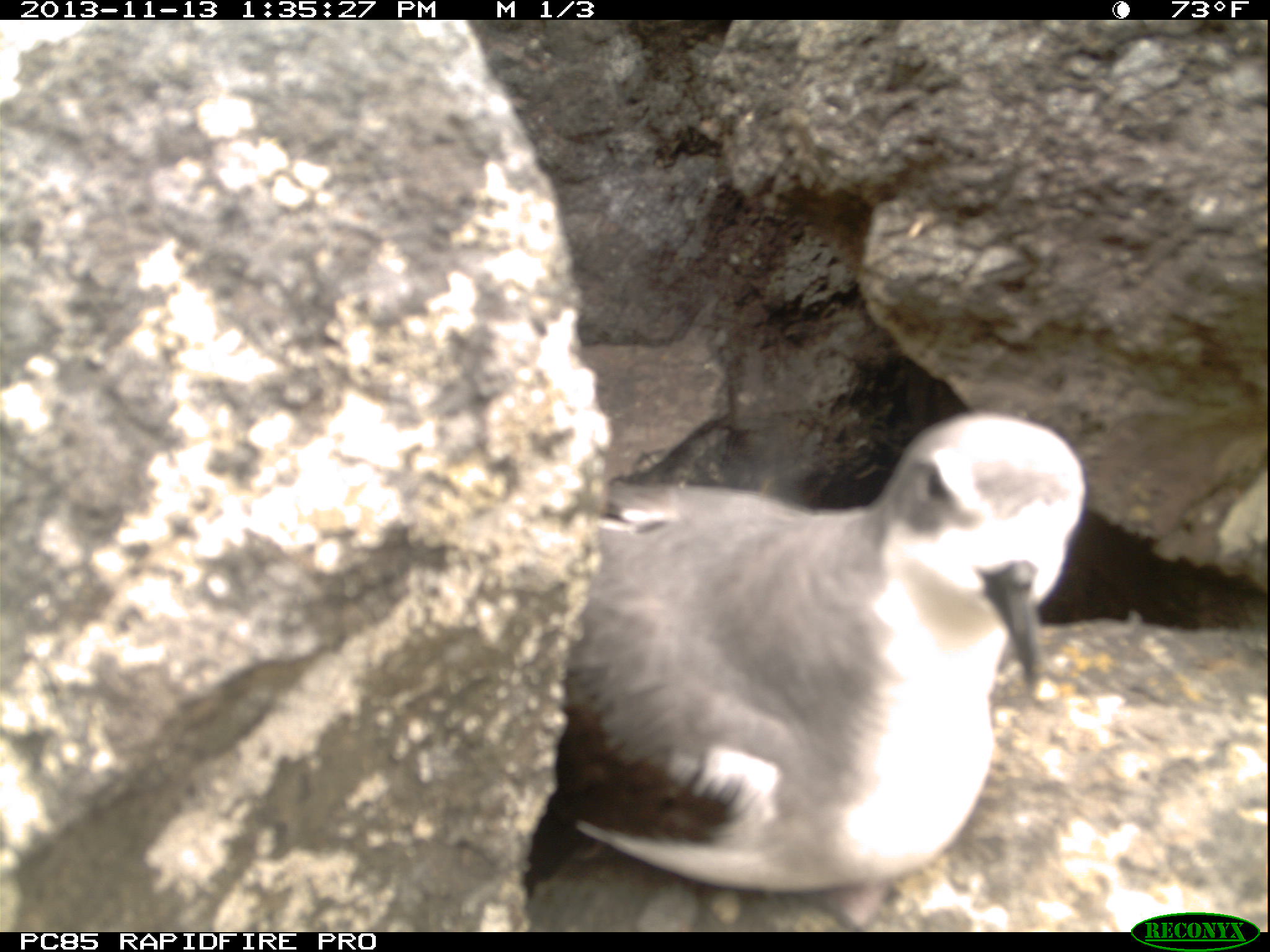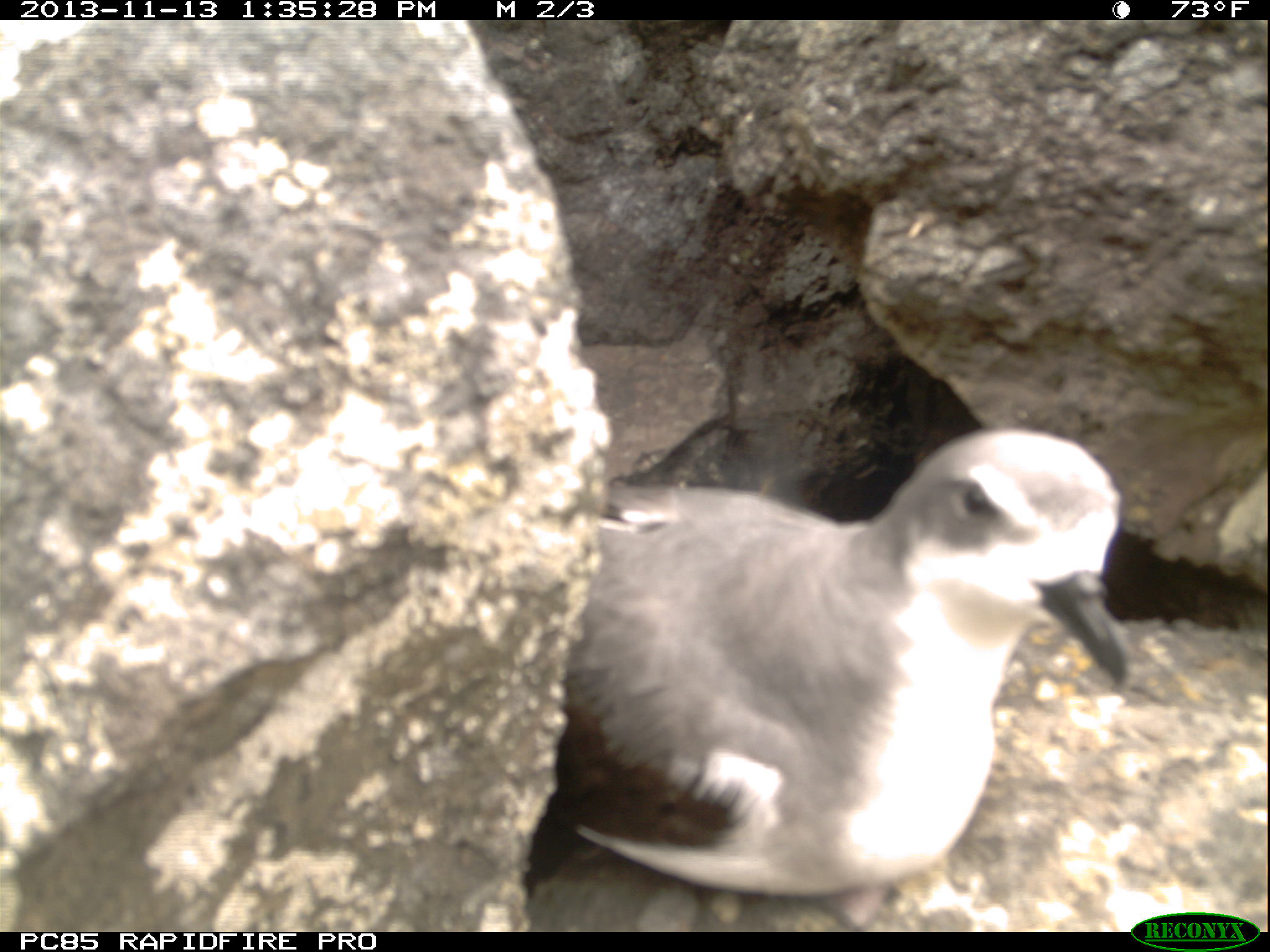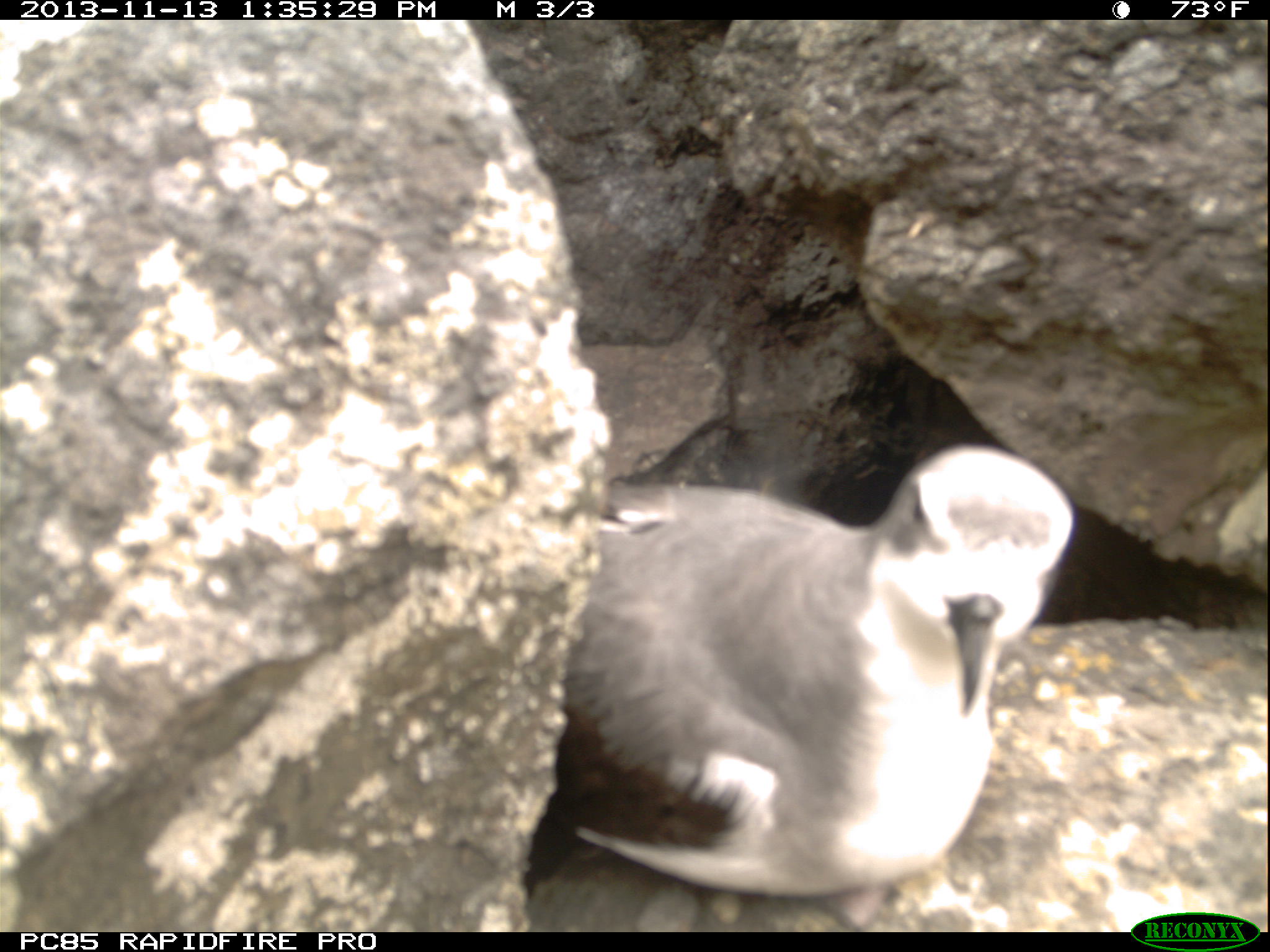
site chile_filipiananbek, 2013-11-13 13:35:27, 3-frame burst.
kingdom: Animalia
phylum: Chordata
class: Aves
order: Procellariiformes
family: Procellariidae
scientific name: Procellariidae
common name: petrel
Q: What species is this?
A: Petrel (Procellariidae).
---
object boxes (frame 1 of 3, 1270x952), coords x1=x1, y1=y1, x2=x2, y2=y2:
petrel: x1=515, y1=406, x2=1088, y2=923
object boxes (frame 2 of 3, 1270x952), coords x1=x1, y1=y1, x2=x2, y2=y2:
petrel: x1=506, y1=421, x2=1140, y2=925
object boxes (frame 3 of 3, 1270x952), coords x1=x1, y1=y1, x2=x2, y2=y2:
petrel: x1=512, y1=444, x2=1081, y2=928